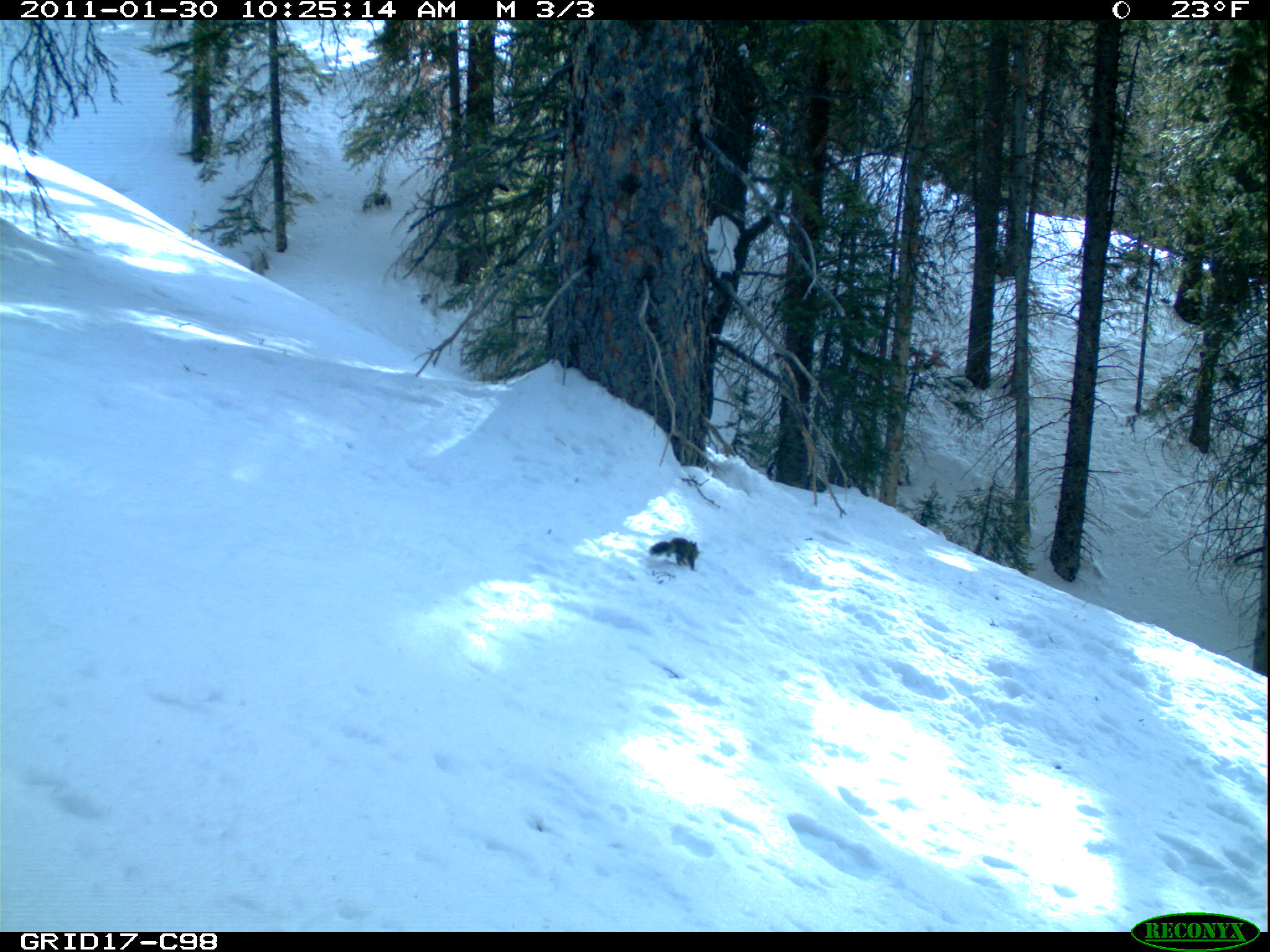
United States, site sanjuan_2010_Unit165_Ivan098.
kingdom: Animalia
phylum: Chordata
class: Mammalia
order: Rodentia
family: Sciuridae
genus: Tamiasciurus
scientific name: Tamiasciurus hudsonicus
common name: american red squirrel